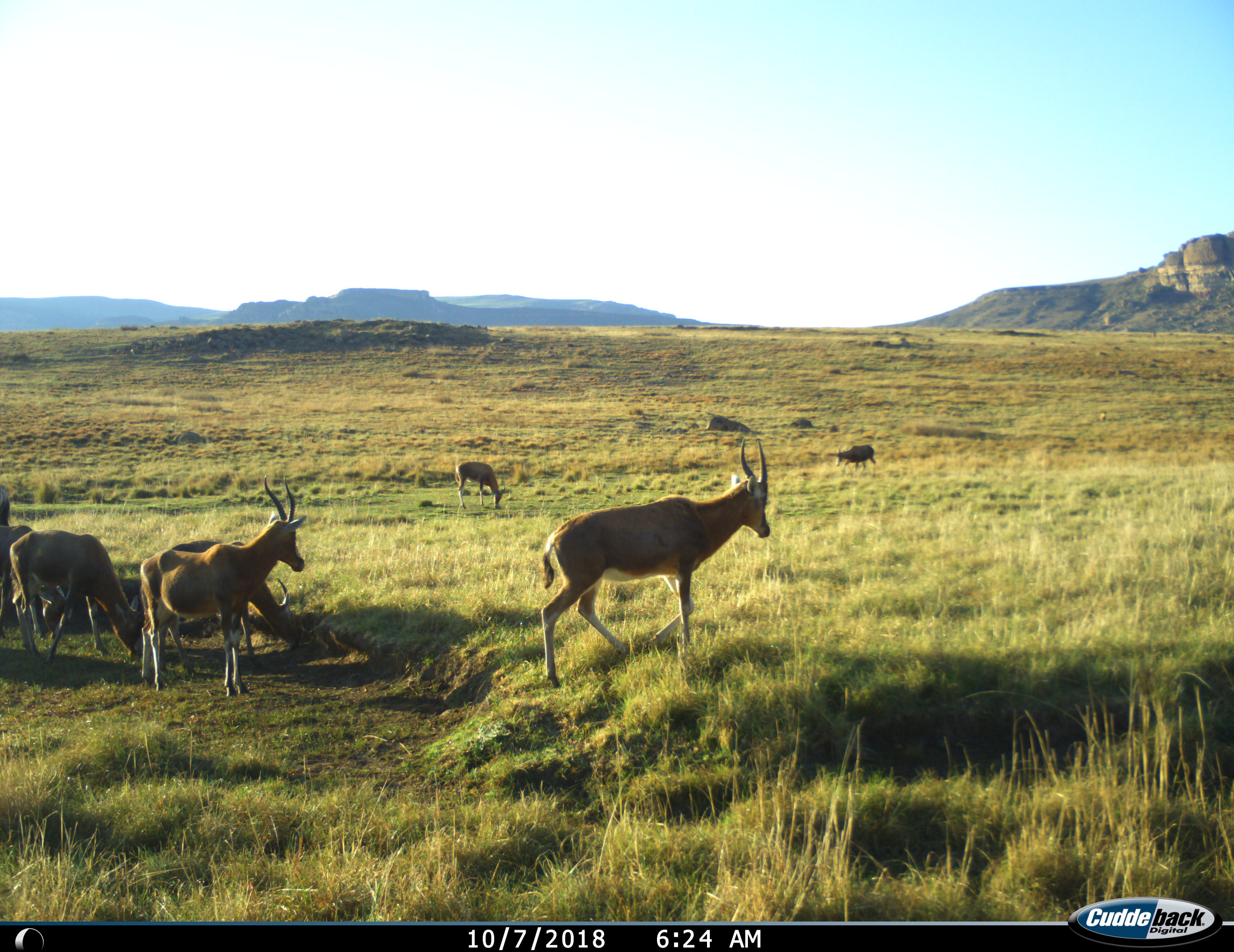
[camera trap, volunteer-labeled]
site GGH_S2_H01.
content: unidentified animal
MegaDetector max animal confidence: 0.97